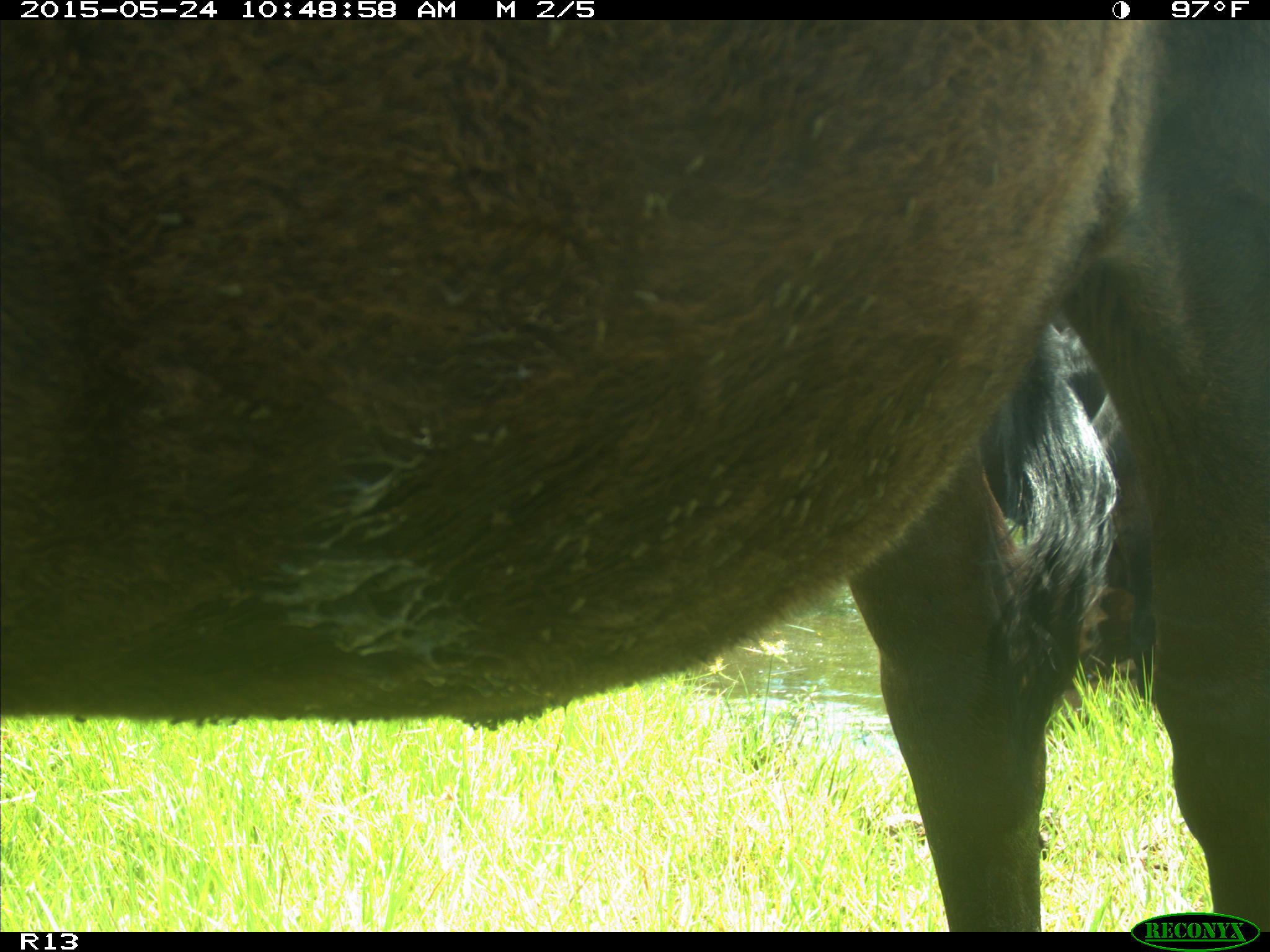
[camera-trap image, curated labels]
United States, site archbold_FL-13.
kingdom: Animalia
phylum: Chordata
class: Mammalia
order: Artiodactyla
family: Bovidae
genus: Bos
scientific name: Bos taurus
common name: domestic cow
Bos taurus (domestic cow).